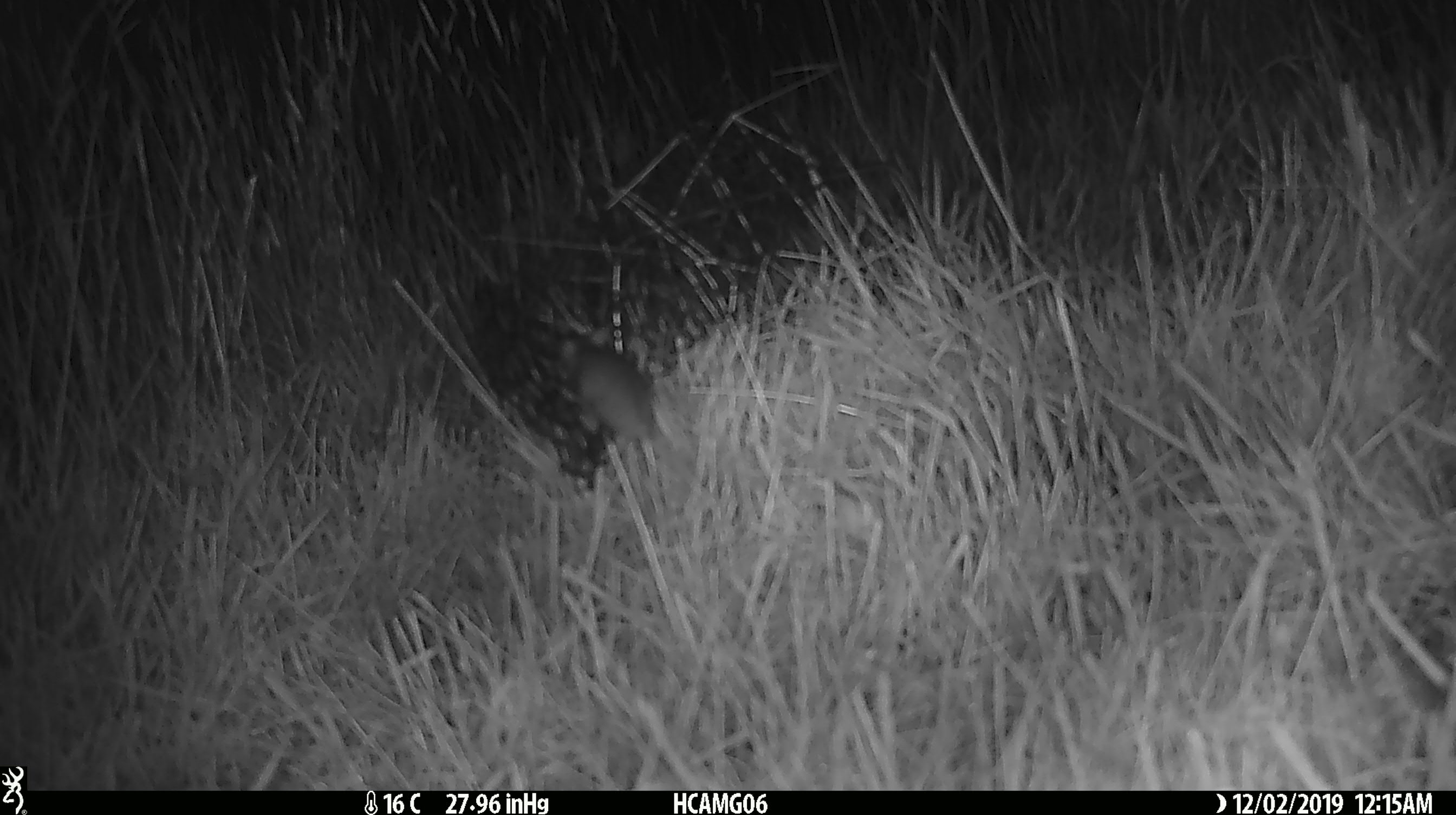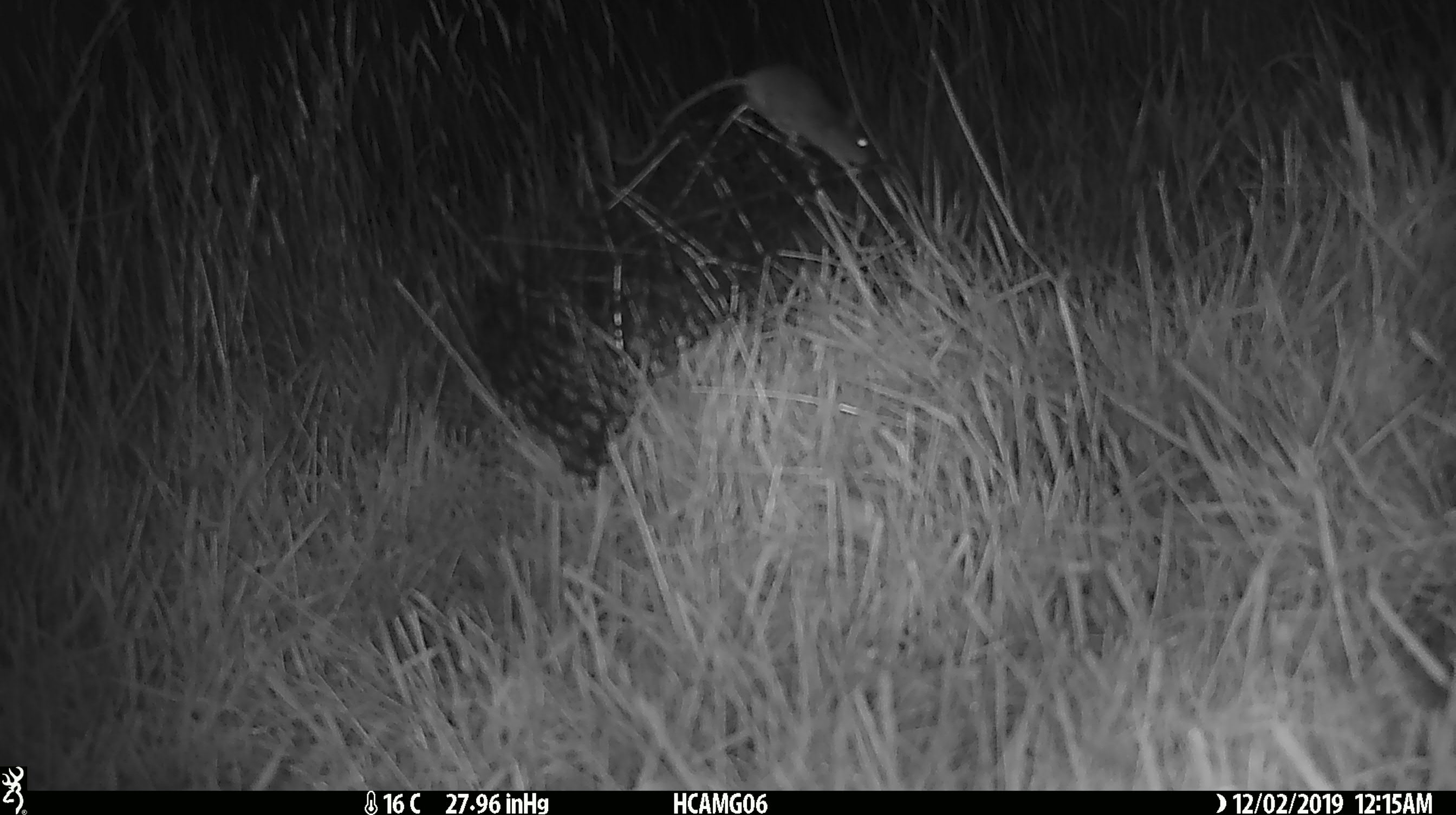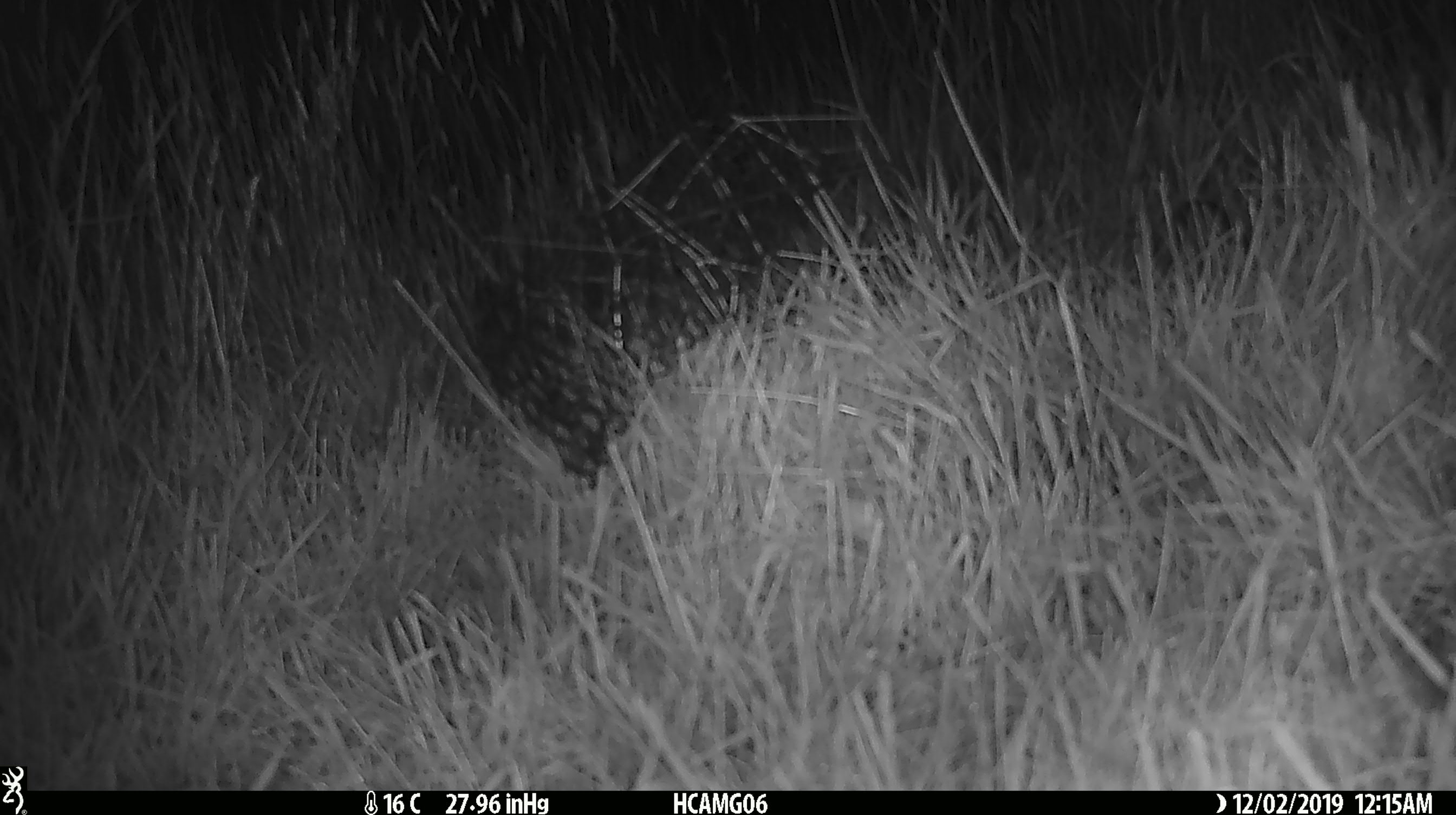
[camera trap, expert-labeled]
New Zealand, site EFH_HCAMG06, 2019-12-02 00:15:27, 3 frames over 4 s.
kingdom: Animalia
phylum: Chordata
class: Mammalia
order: Rodentia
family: Muridae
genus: Mus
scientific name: Mus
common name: mouse